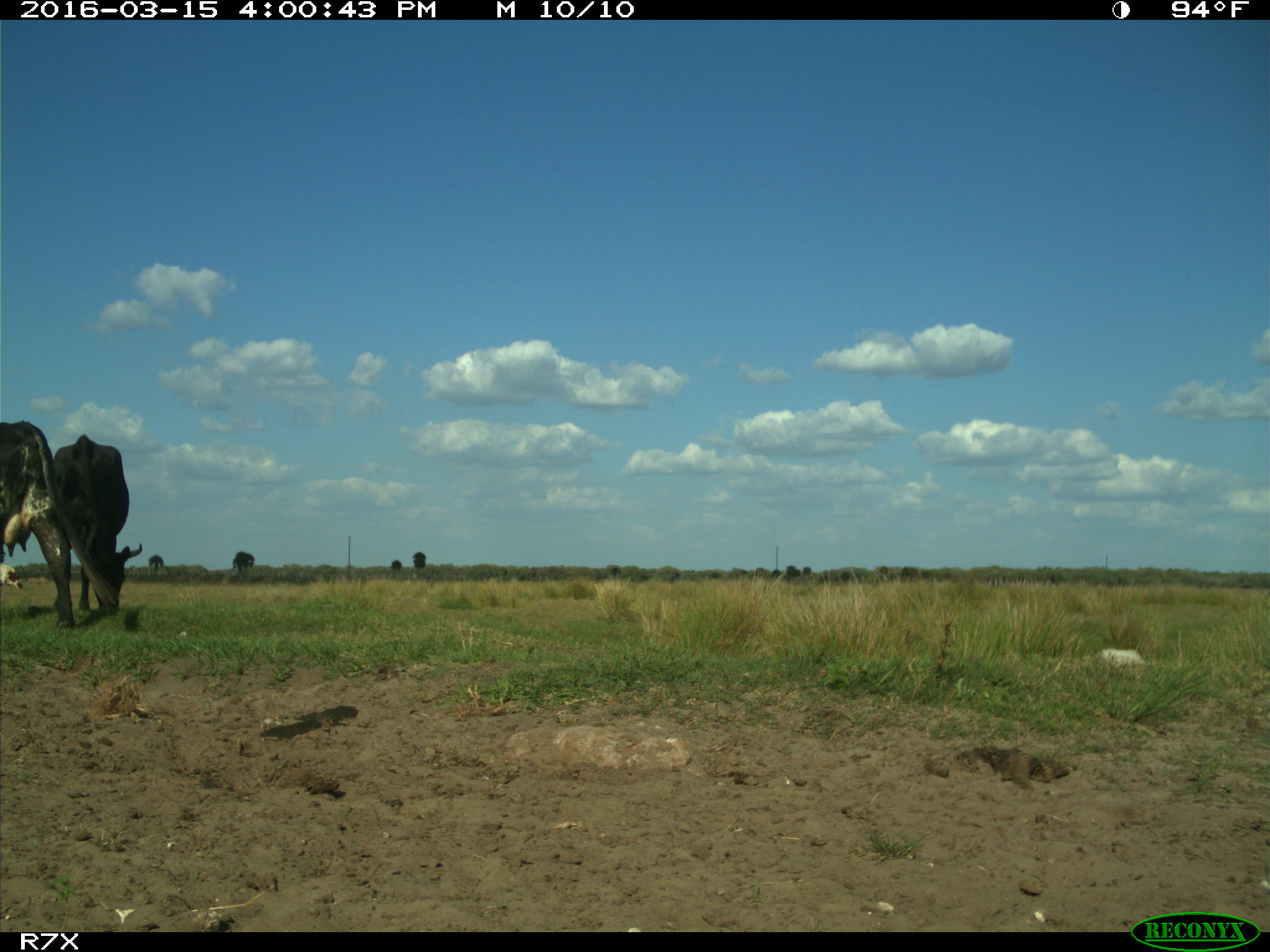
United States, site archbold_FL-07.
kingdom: Animalia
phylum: Chordata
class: Mammalia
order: Artiodactyla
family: Bovidae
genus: Bos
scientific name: Bos taurus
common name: domestic cow